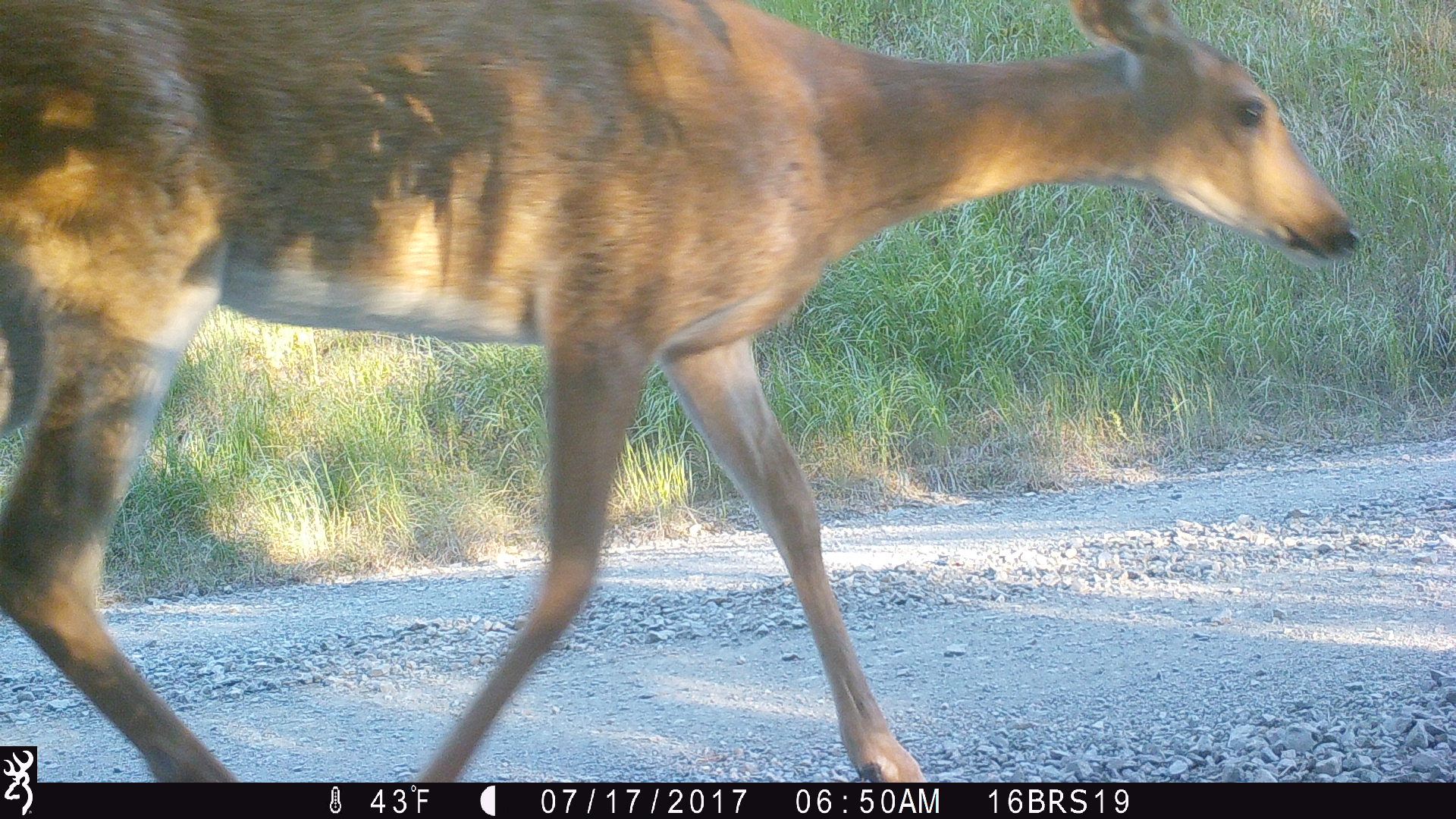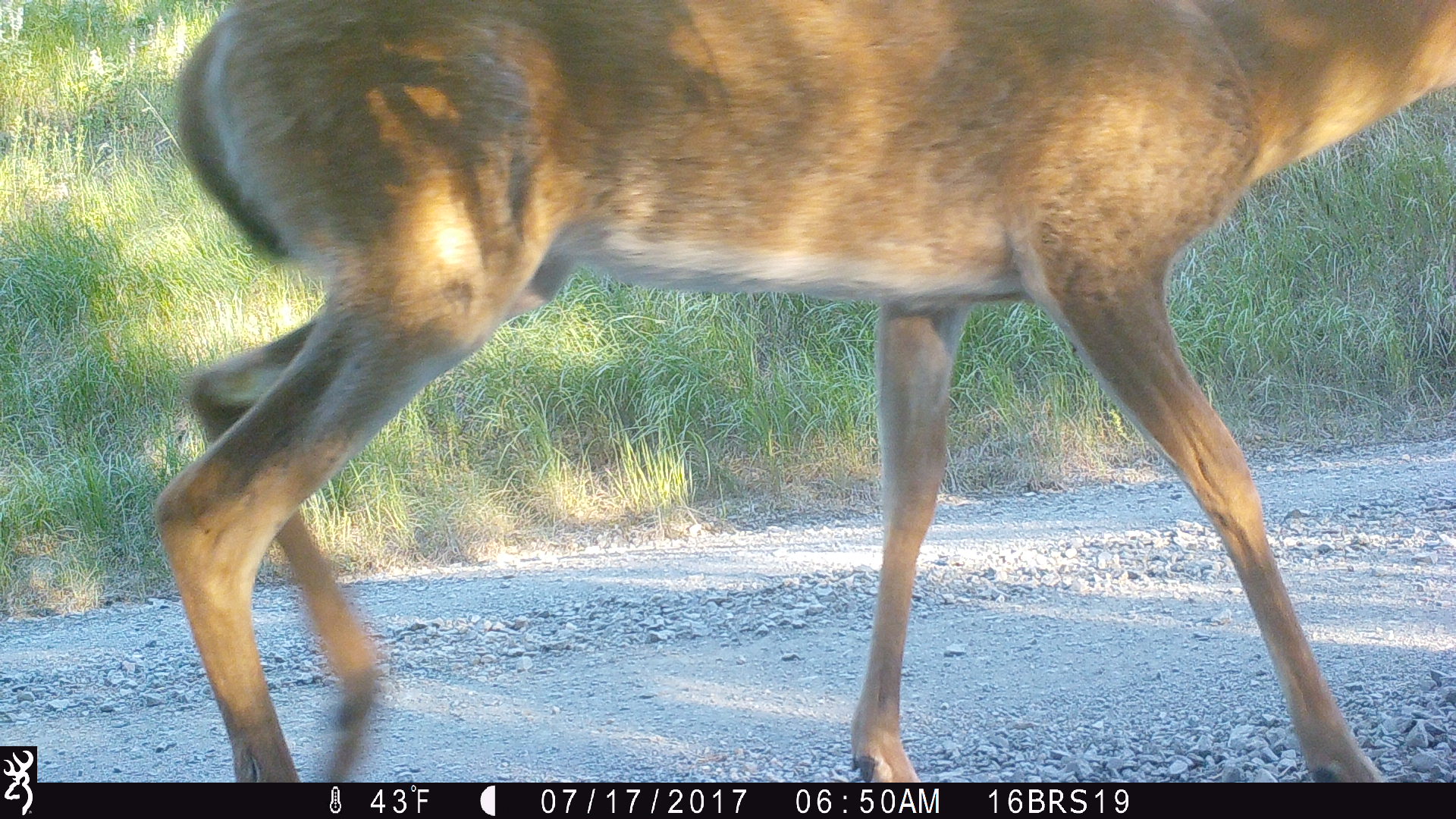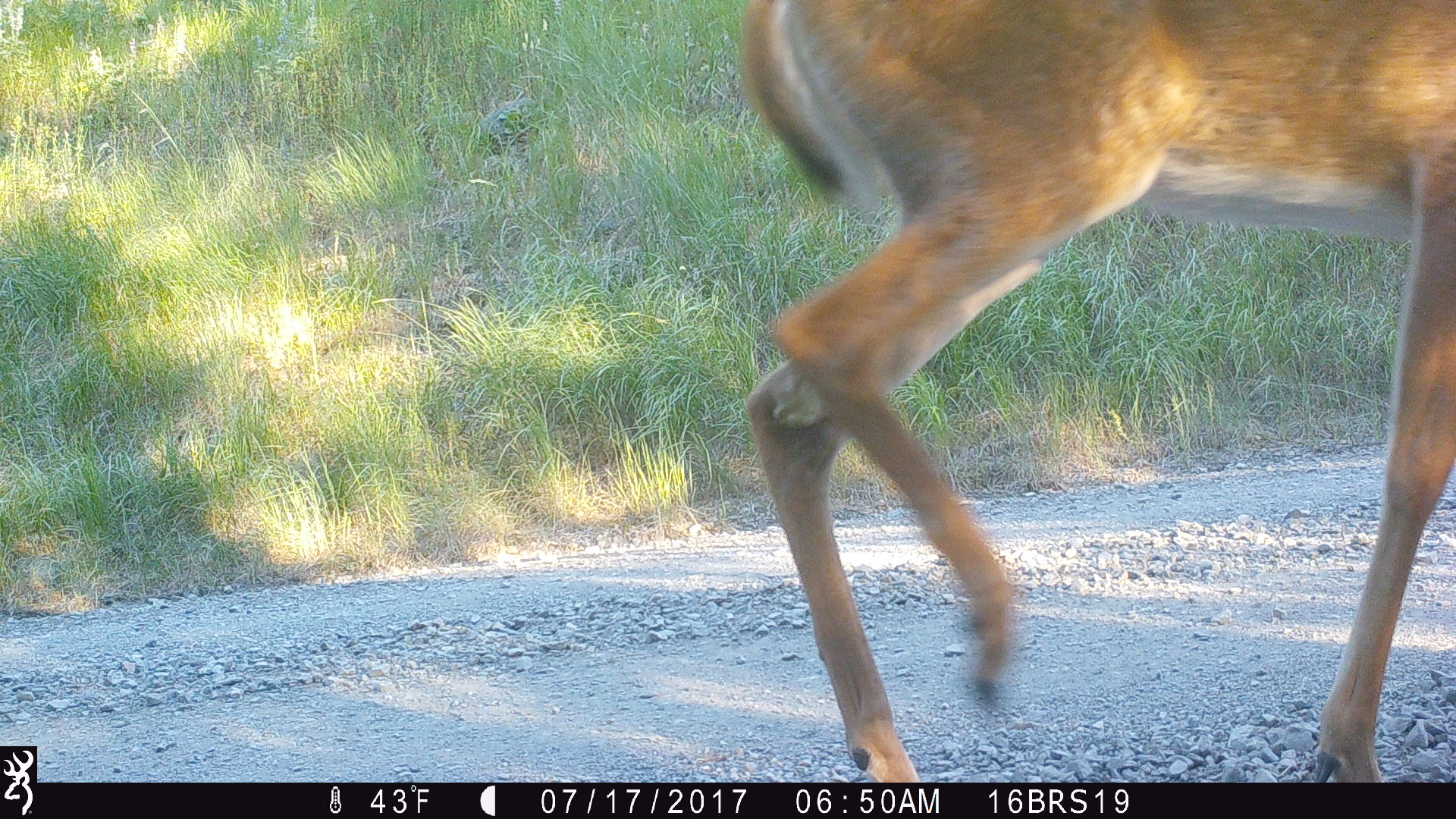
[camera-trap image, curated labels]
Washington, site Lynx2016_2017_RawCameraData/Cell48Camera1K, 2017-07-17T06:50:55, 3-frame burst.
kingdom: Animalia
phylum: Chordata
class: Mammalia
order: Artiodactyla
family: Cervidae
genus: Odocoileus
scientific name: Odocoileus virginianus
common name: white-tailed deer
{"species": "Odocoileus virginianus (white-tailed deer)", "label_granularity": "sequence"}